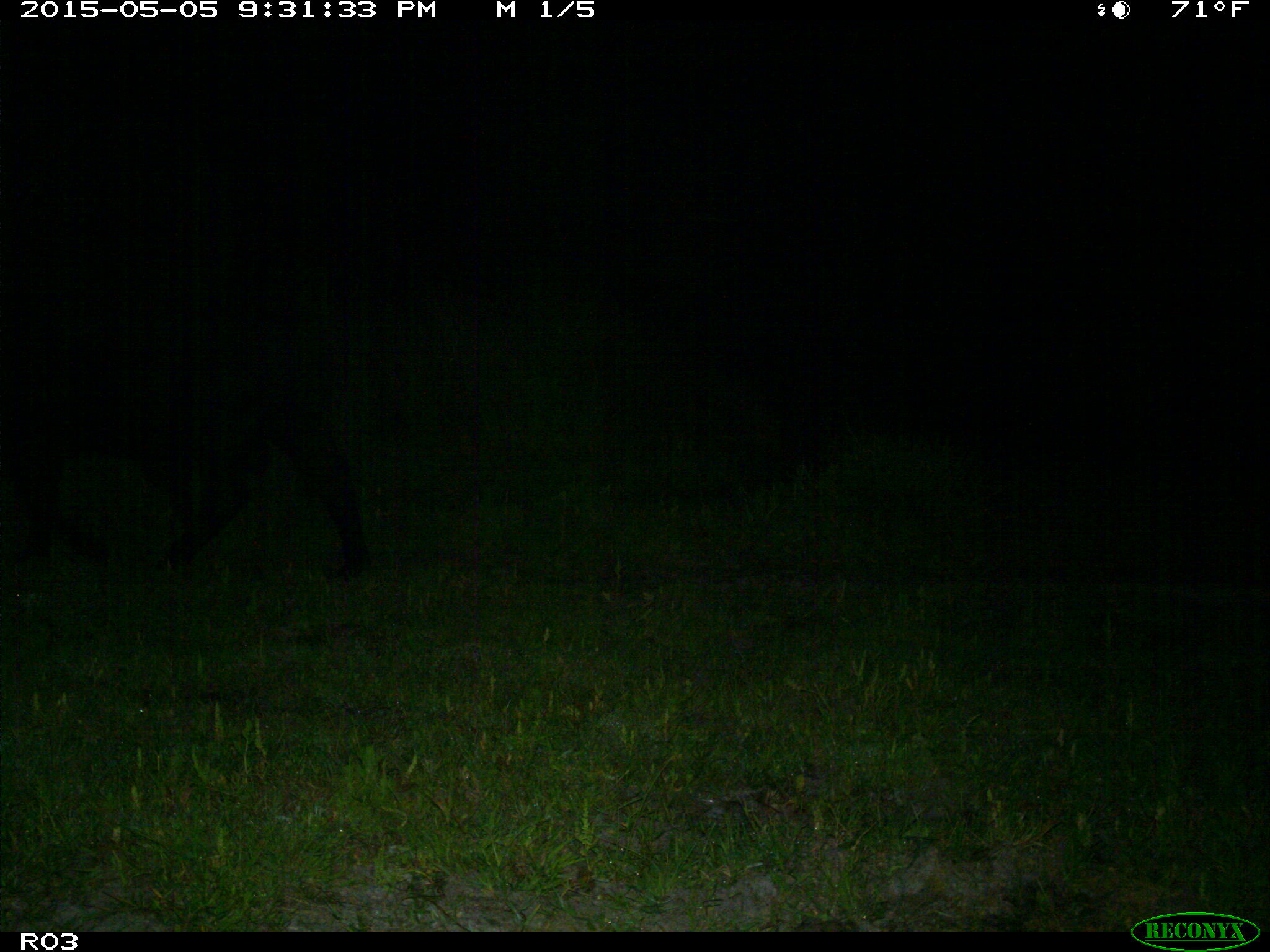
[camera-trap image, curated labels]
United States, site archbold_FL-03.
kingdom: Animalia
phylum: Chordata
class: Mammalia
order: Artiodactyla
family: Bovidae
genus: Bos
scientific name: Bos taurus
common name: domestic cow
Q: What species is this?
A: Bos taurus (domestic cow).